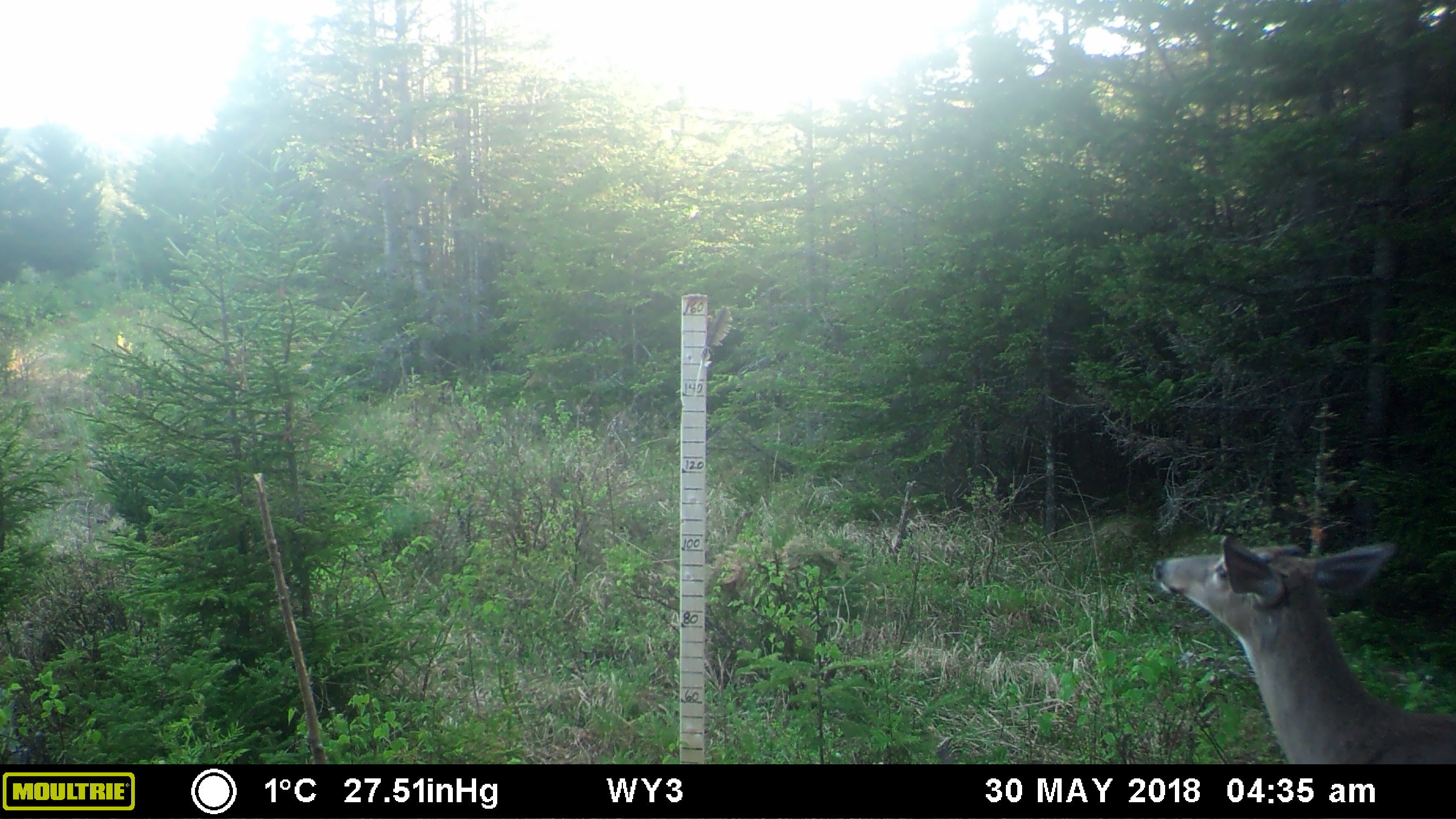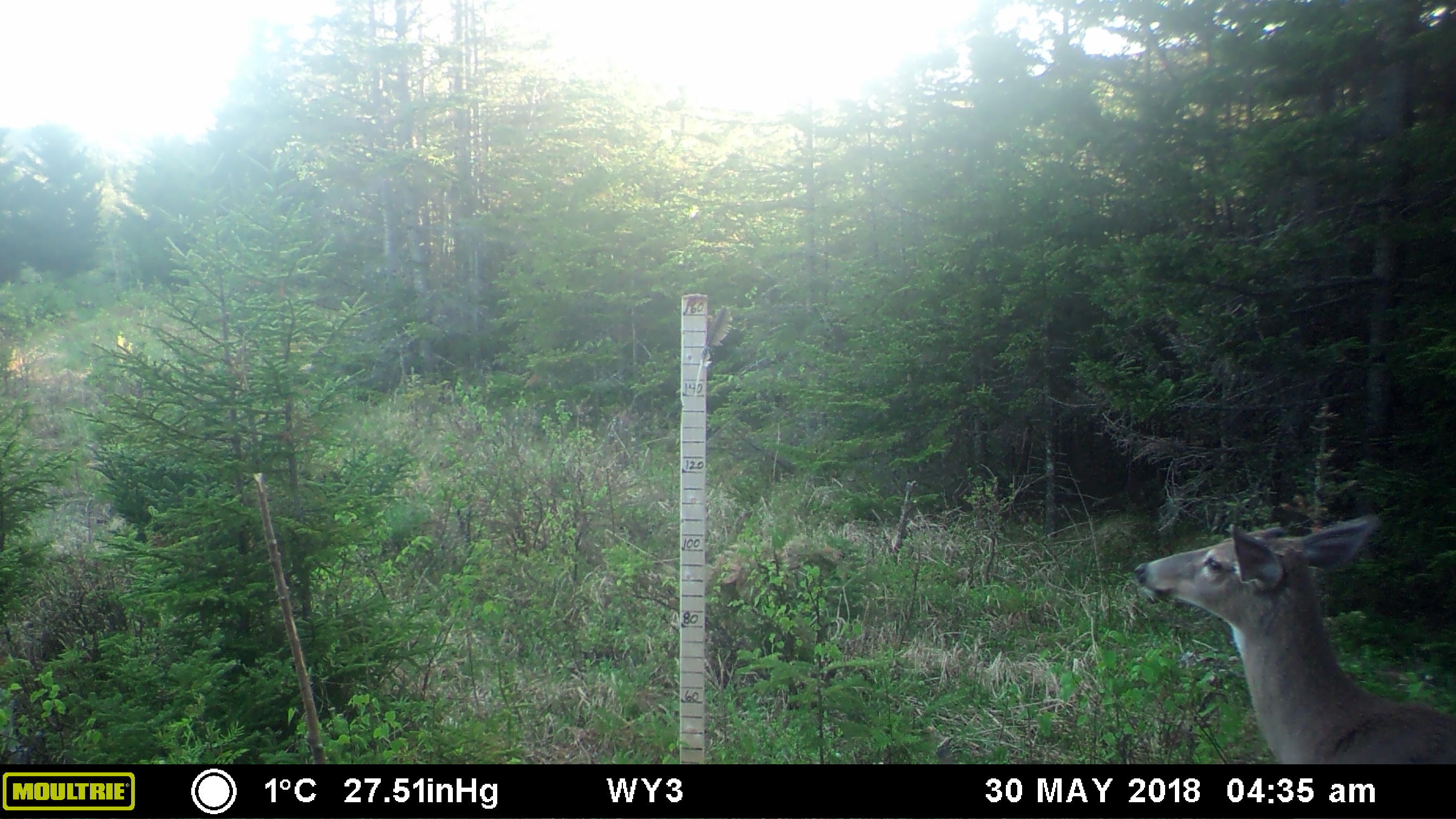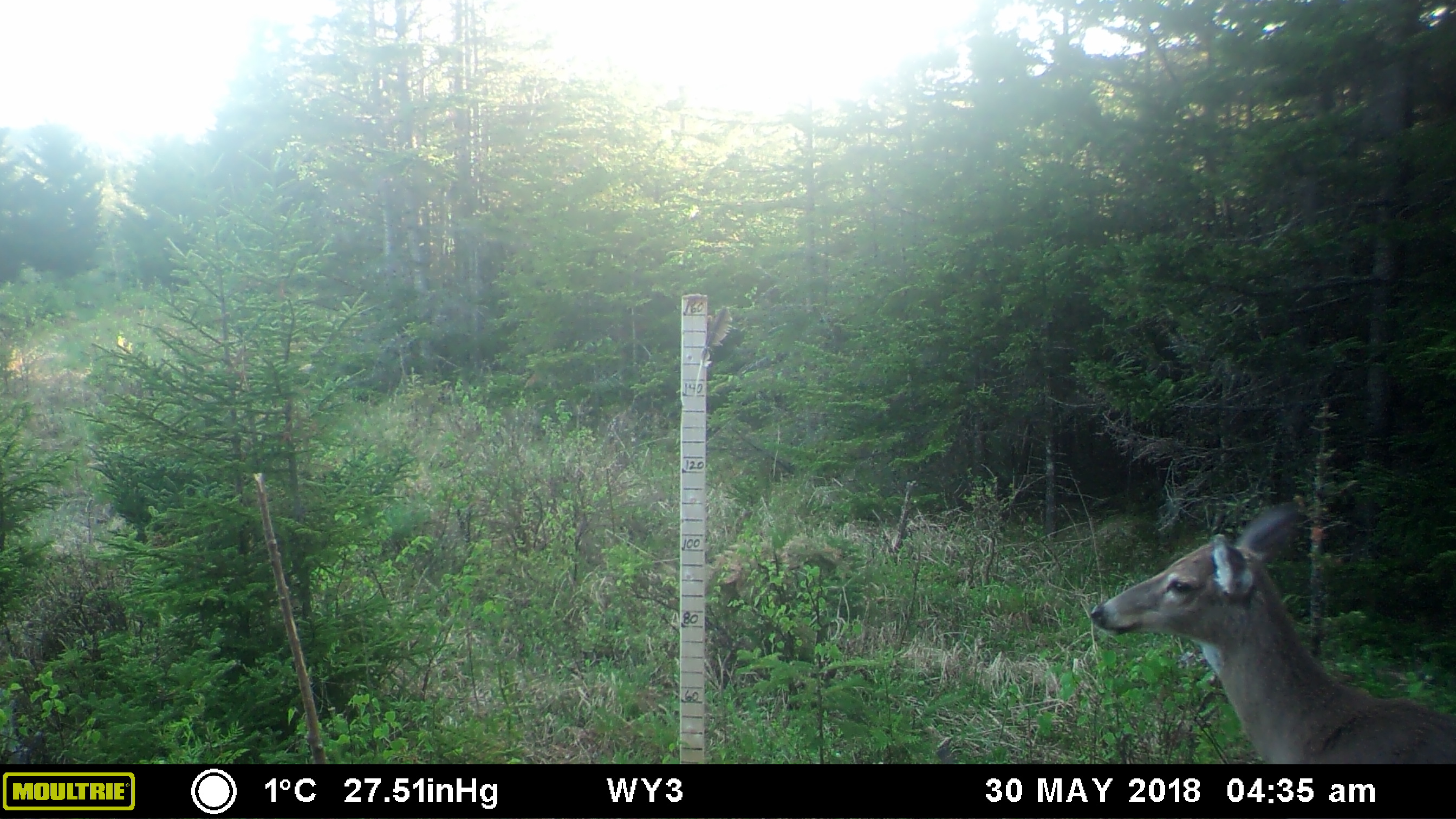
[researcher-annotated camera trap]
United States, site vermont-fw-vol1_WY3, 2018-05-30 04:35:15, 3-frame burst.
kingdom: Animalia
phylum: Chordata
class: Mammalia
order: Artiodactyla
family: Cervidae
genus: Odocoileus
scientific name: Odocoileus virginianus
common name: white-tailed deer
White-tailed deer (Odocoileus virginianus).